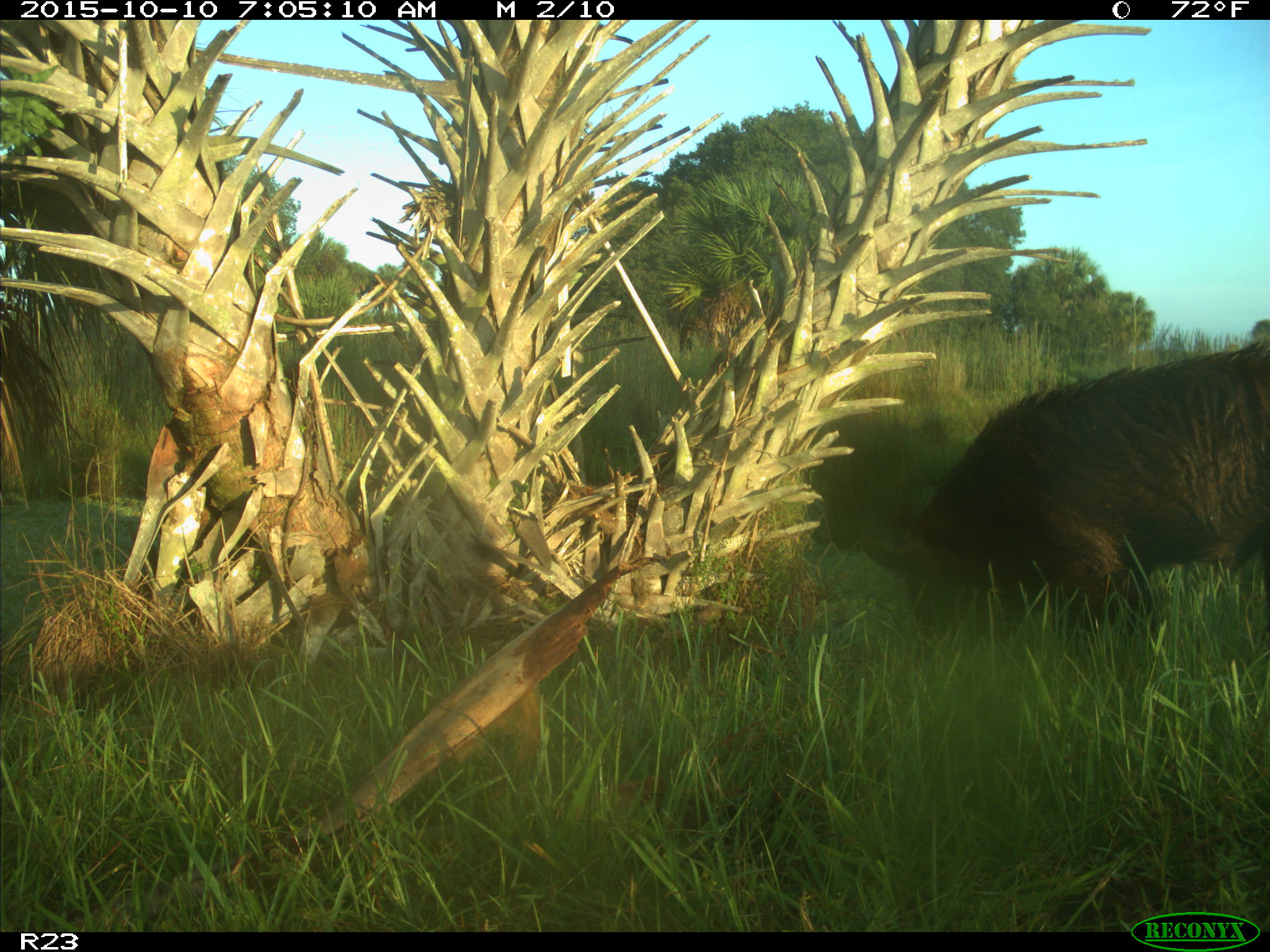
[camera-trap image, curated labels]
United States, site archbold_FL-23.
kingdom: Animalia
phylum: Chordata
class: Mammalia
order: Artiodactyla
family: Suidae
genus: Sus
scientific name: Sus scrofa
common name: wild boar